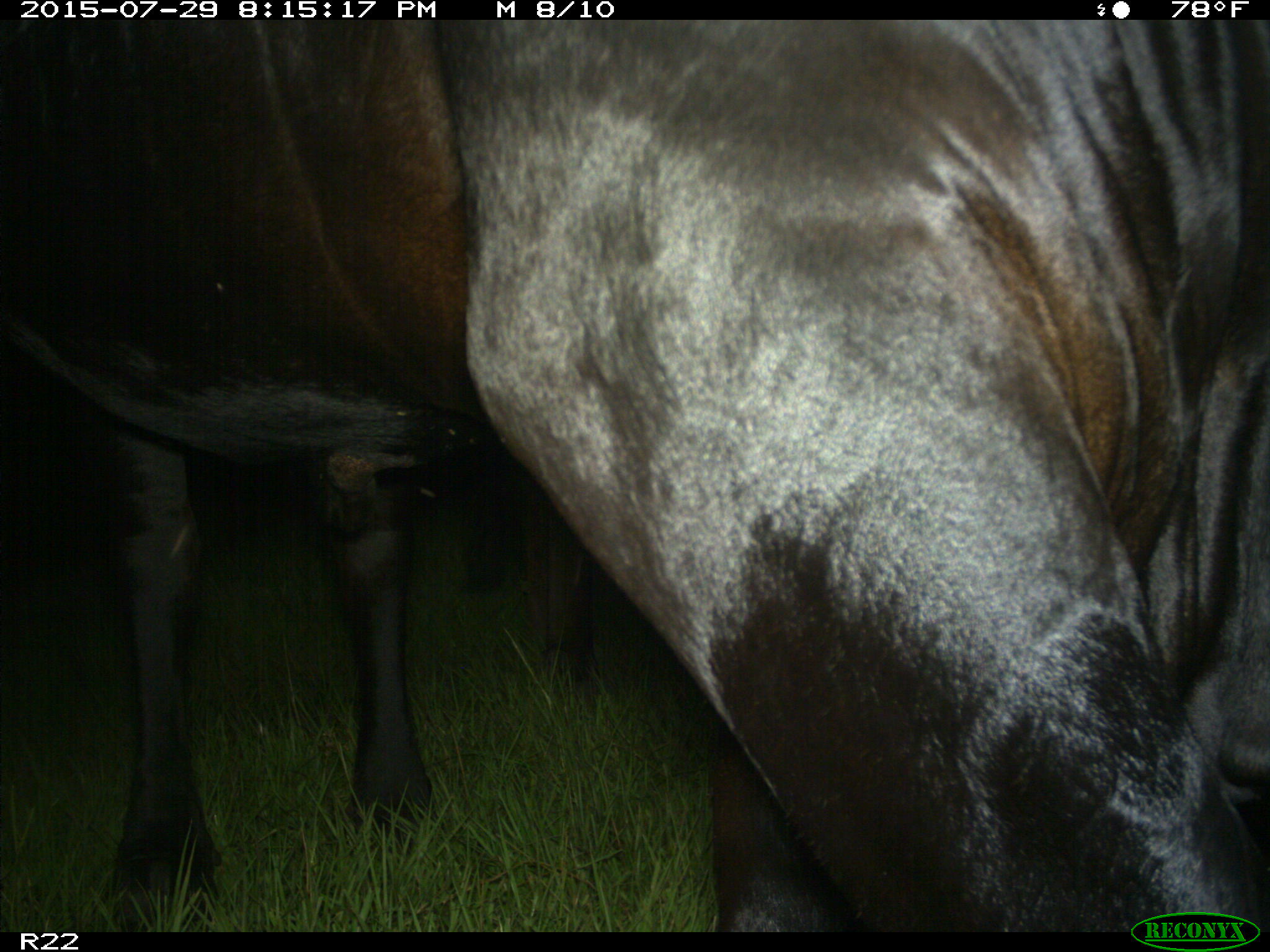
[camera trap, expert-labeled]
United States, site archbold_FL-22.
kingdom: Animalia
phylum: Chordata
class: Mammalia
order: Artiodactyla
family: Bovidae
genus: Bos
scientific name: Bos taurus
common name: domestic cow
Bos taurus (domestic cow).